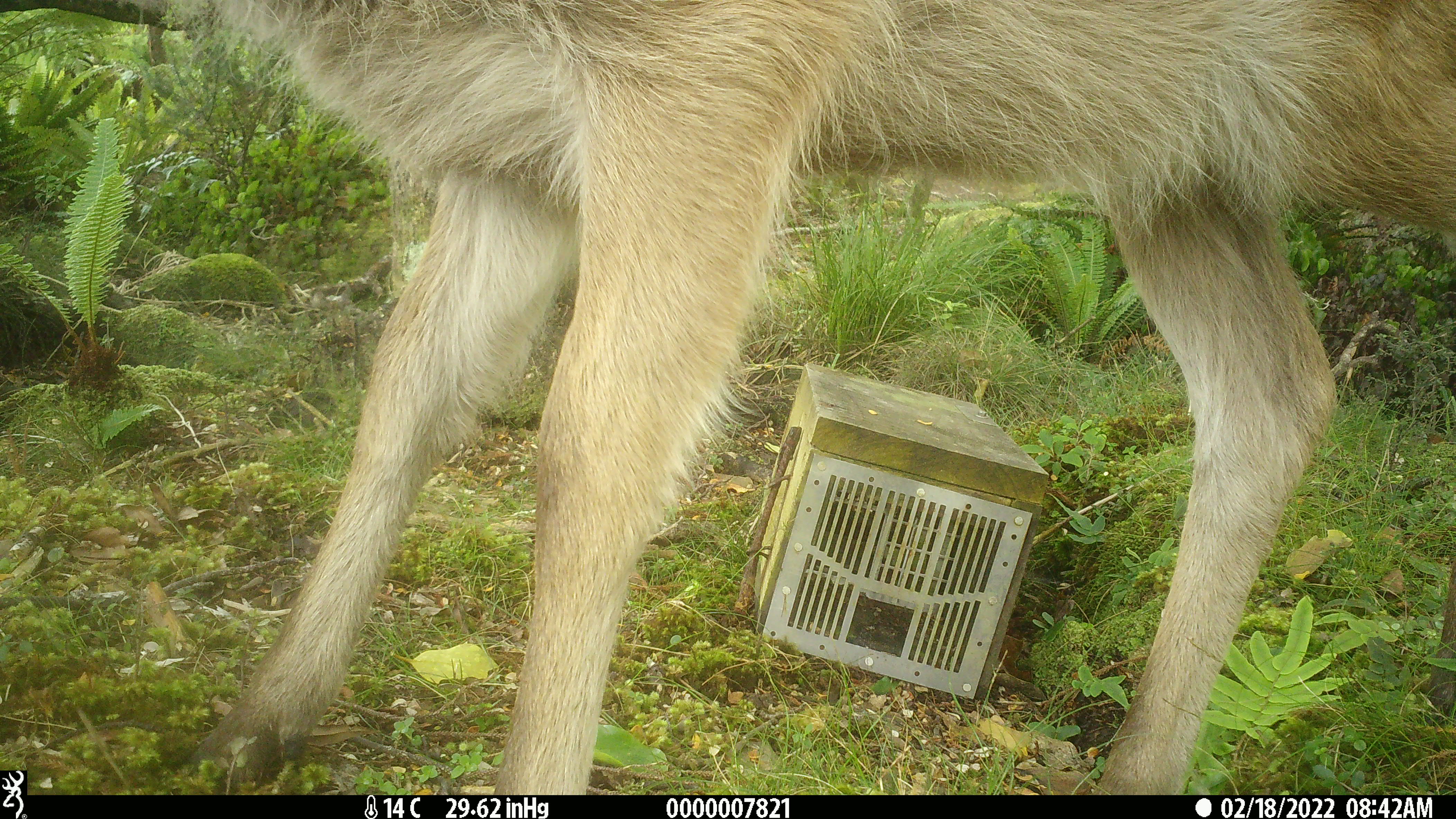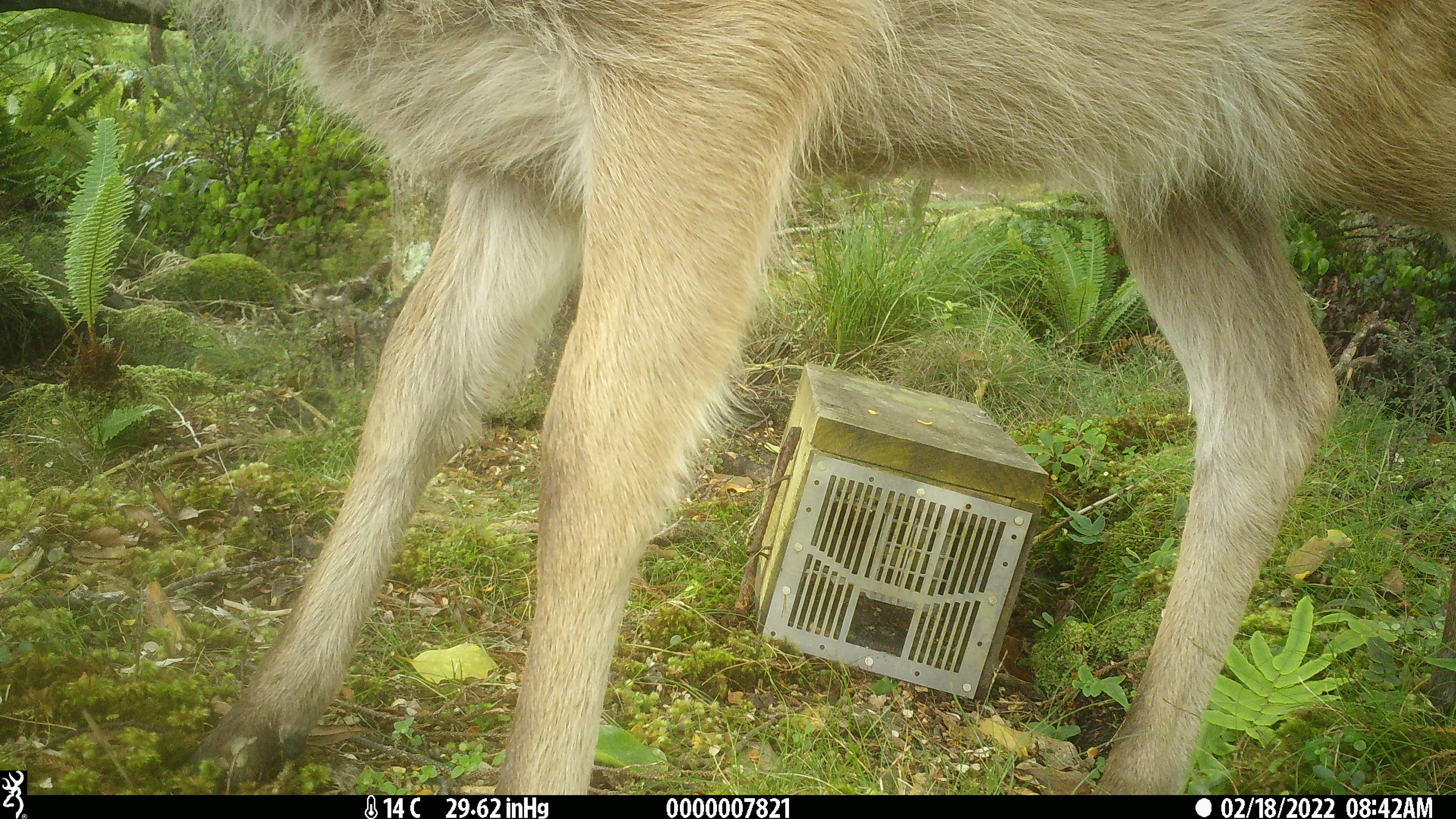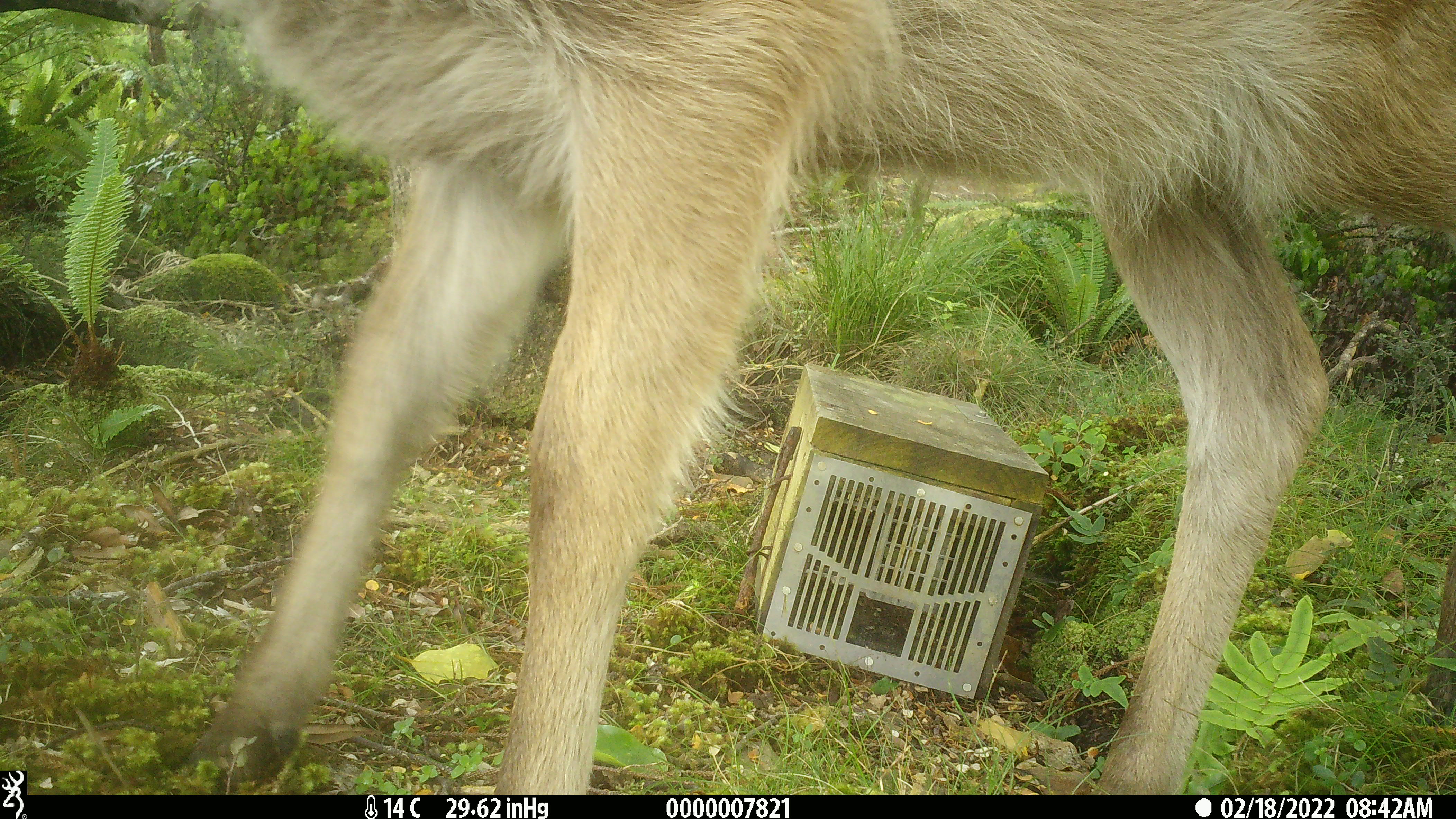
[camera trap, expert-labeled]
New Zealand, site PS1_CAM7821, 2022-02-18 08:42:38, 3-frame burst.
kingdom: Animalia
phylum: Chordata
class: Mammalia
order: Artiodactyla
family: Cervidae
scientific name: Cervidae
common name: deer